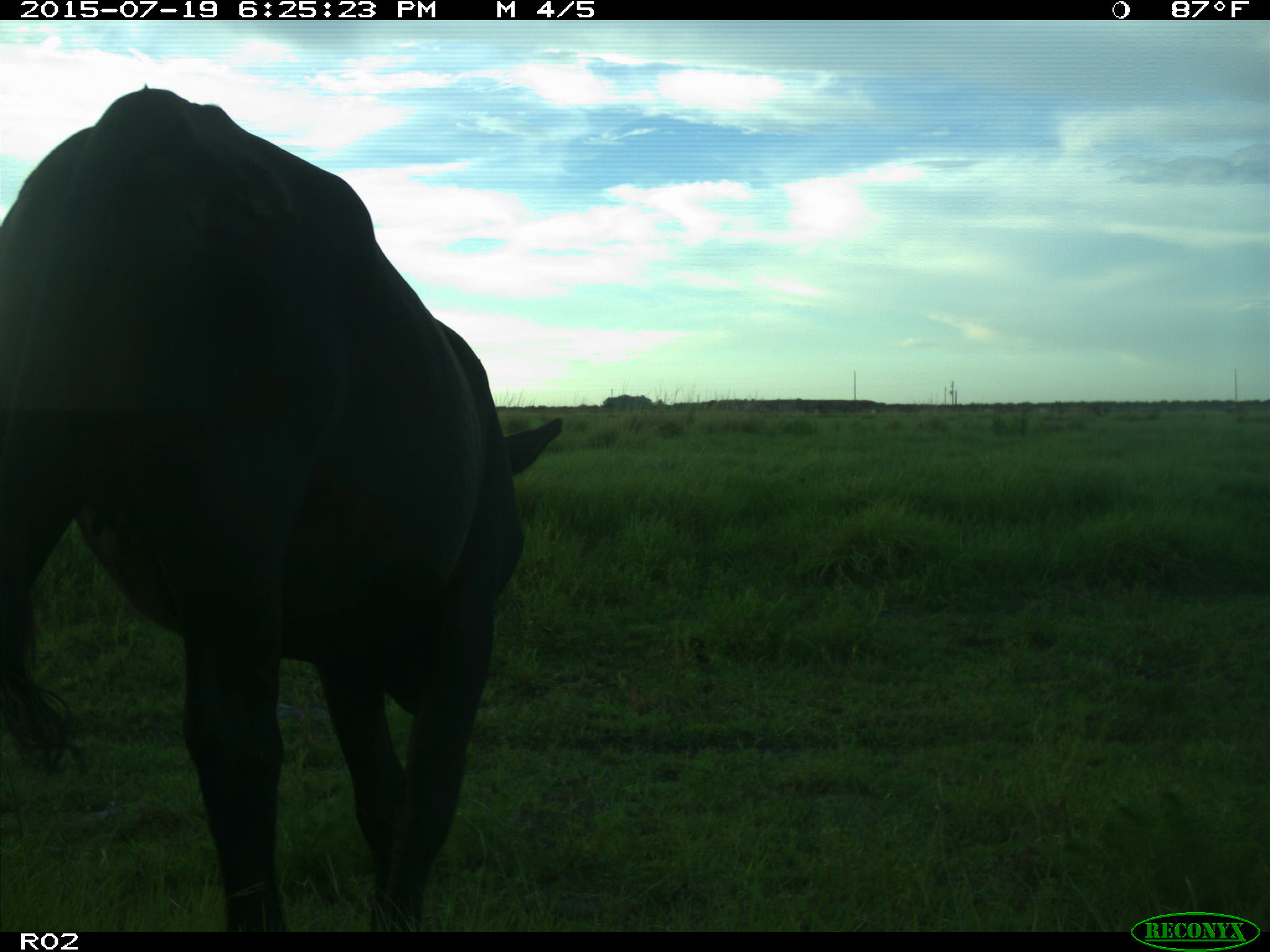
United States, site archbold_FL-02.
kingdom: Animalia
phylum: Chordata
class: Mammalia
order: Artiodactyla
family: Bovidae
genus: Bos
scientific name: Bos taurus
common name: domestic cow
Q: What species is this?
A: Bos taurus (domestic cow).